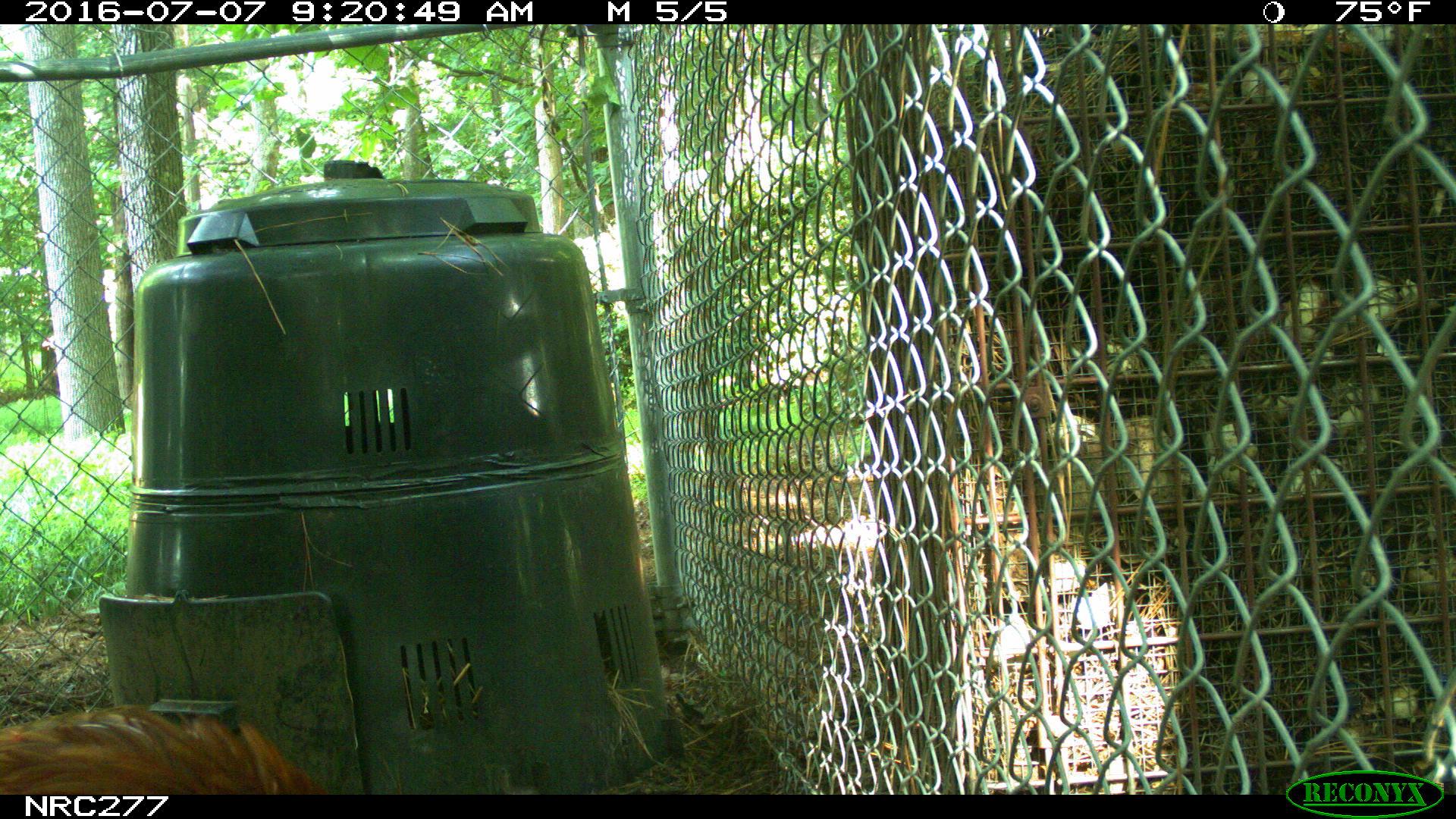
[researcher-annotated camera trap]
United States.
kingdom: Animalia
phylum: Chordata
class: Aves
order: Galliformes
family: Phasianidae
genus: Gallus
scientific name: Gallus gallus domesticus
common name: domestic chicken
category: Chicken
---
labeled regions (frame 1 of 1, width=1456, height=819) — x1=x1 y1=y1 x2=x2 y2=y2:
Chicken: x1=0 y1=695 x2=324 y2=797